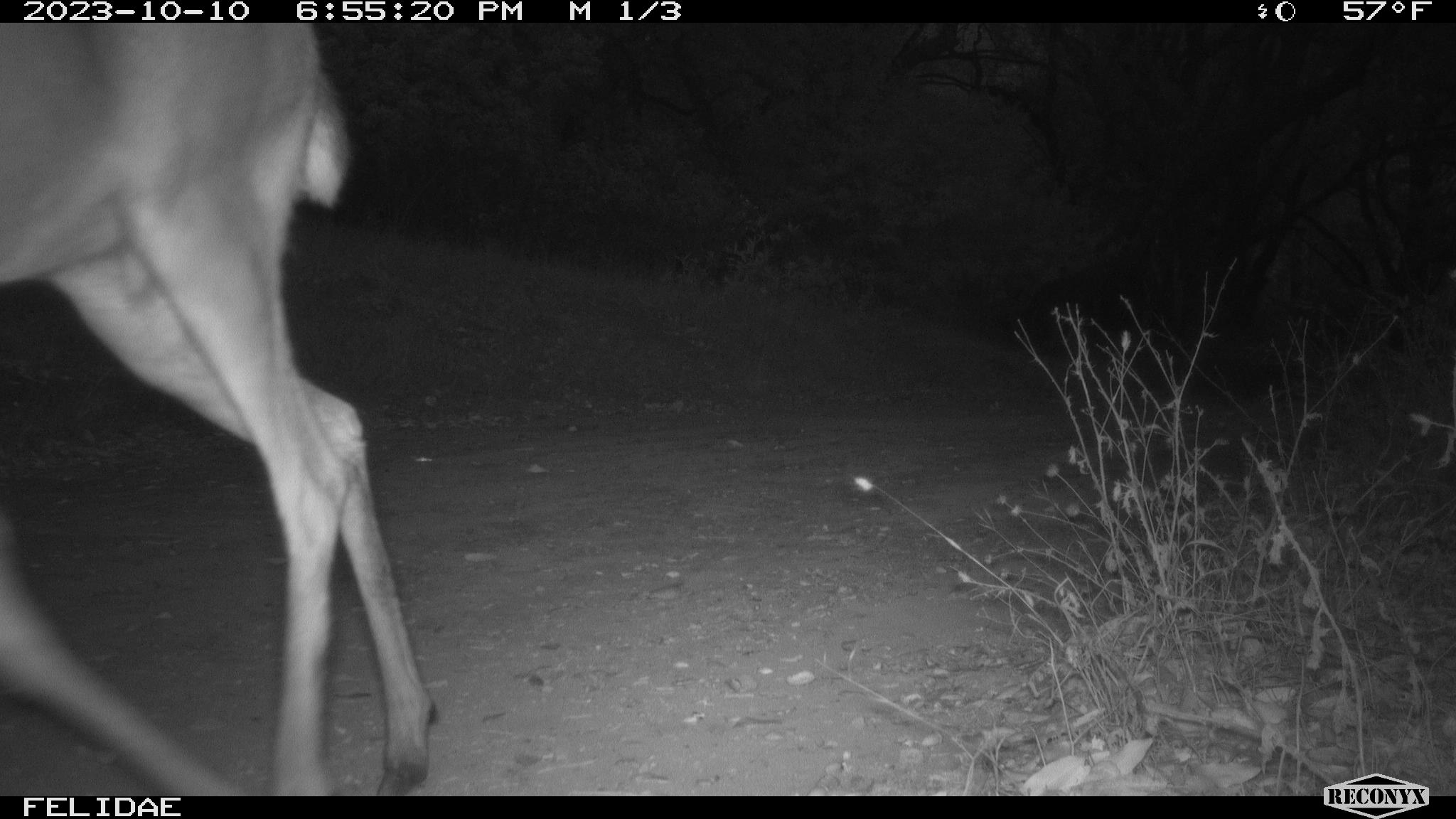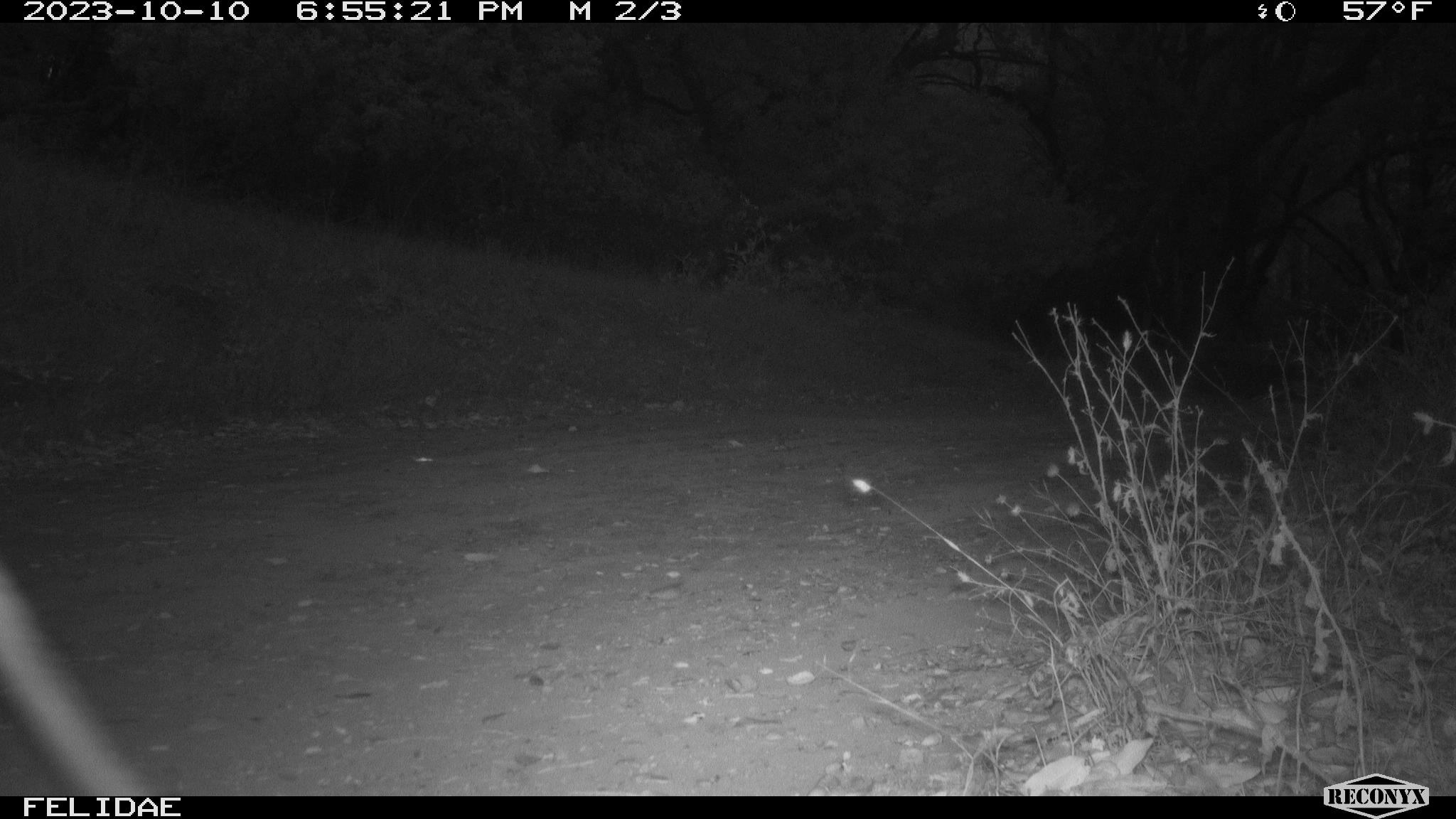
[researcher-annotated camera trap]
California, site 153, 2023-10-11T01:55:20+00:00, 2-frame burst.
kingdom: Animalia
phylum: Chordata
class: Mammalia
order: Artiodactyla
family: Cervidae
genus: Odocoileus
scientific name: Odocoileus hemionus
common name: mule deer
Mule deer (Odocoileus hemionus).